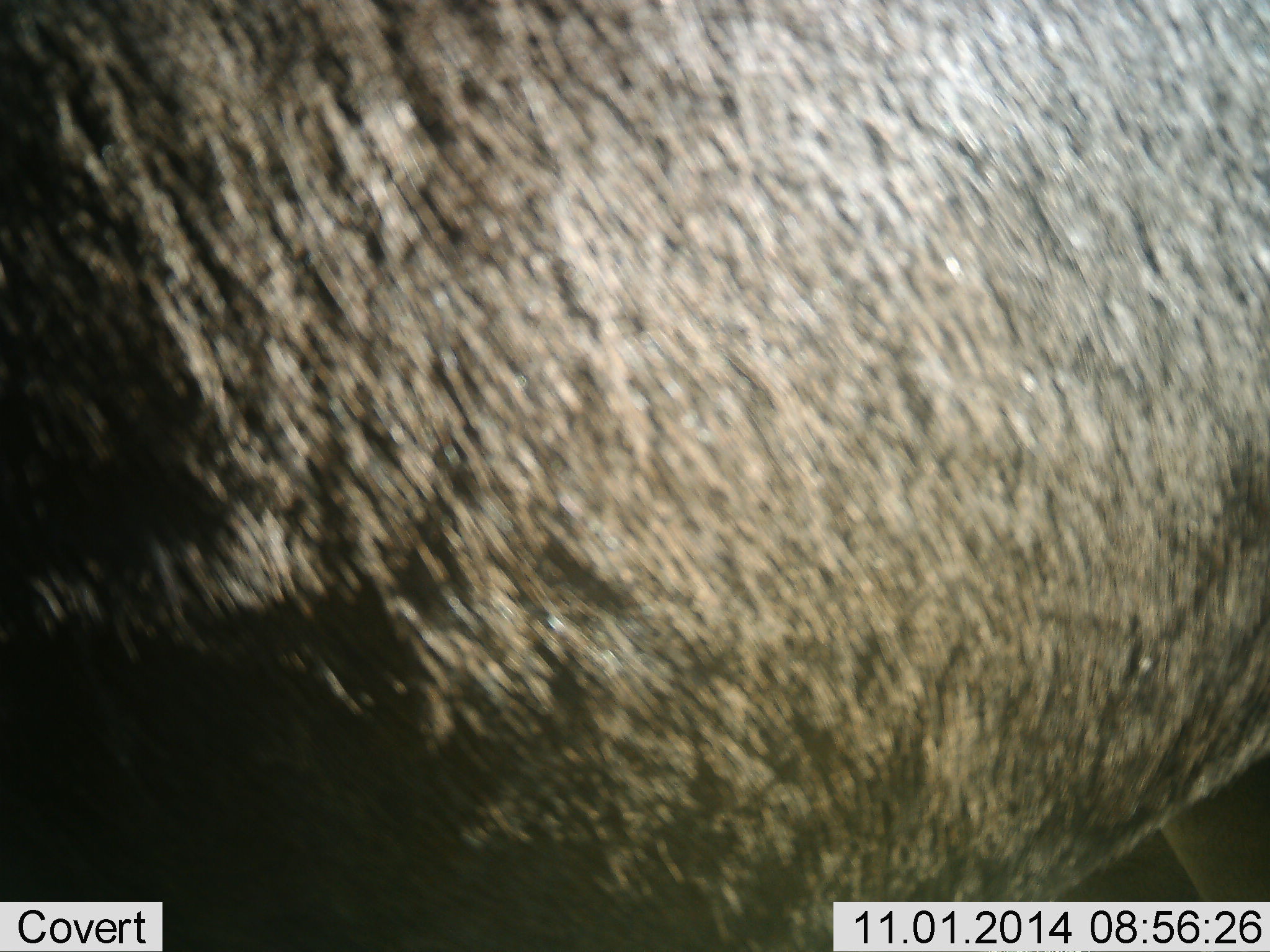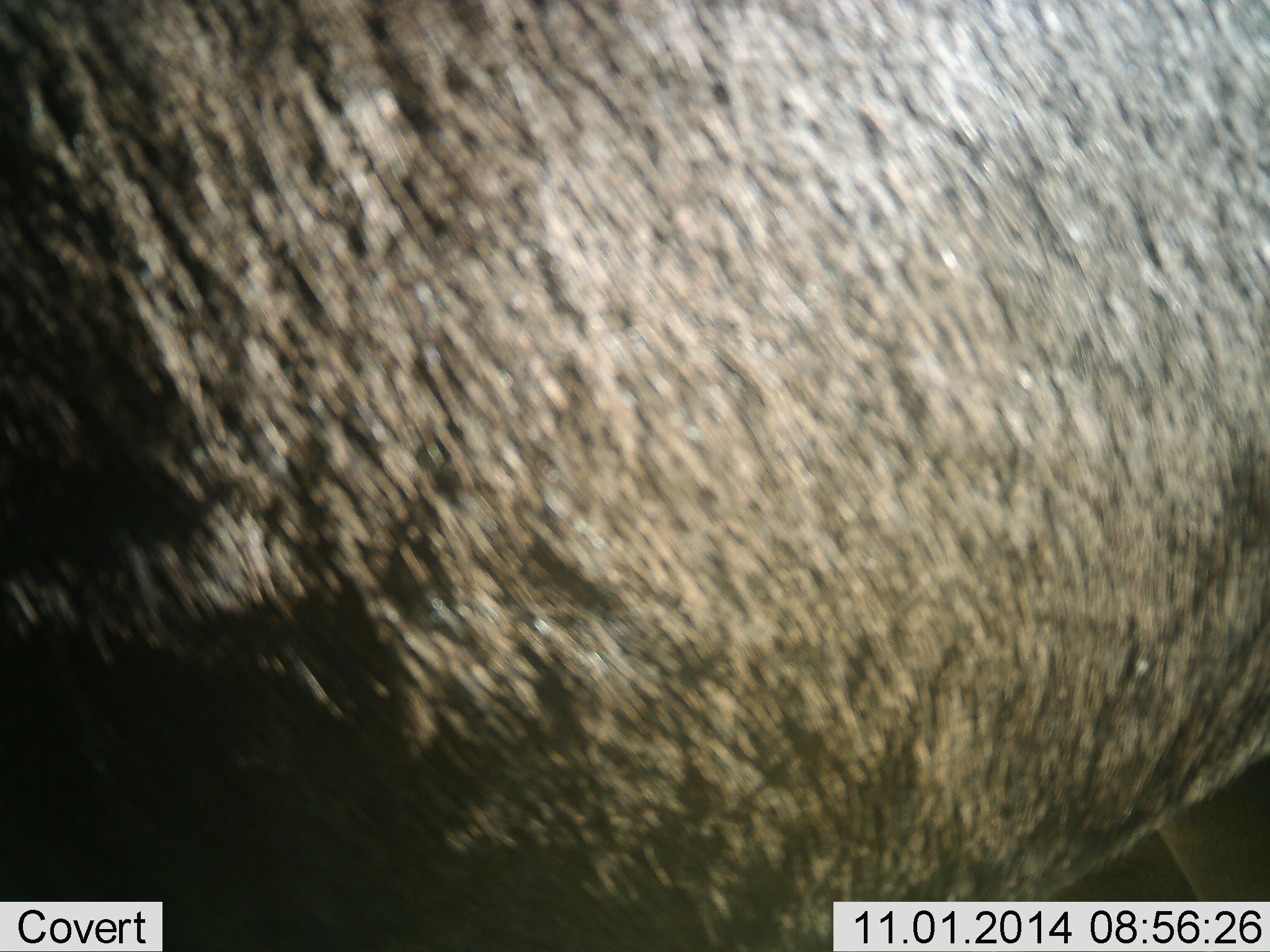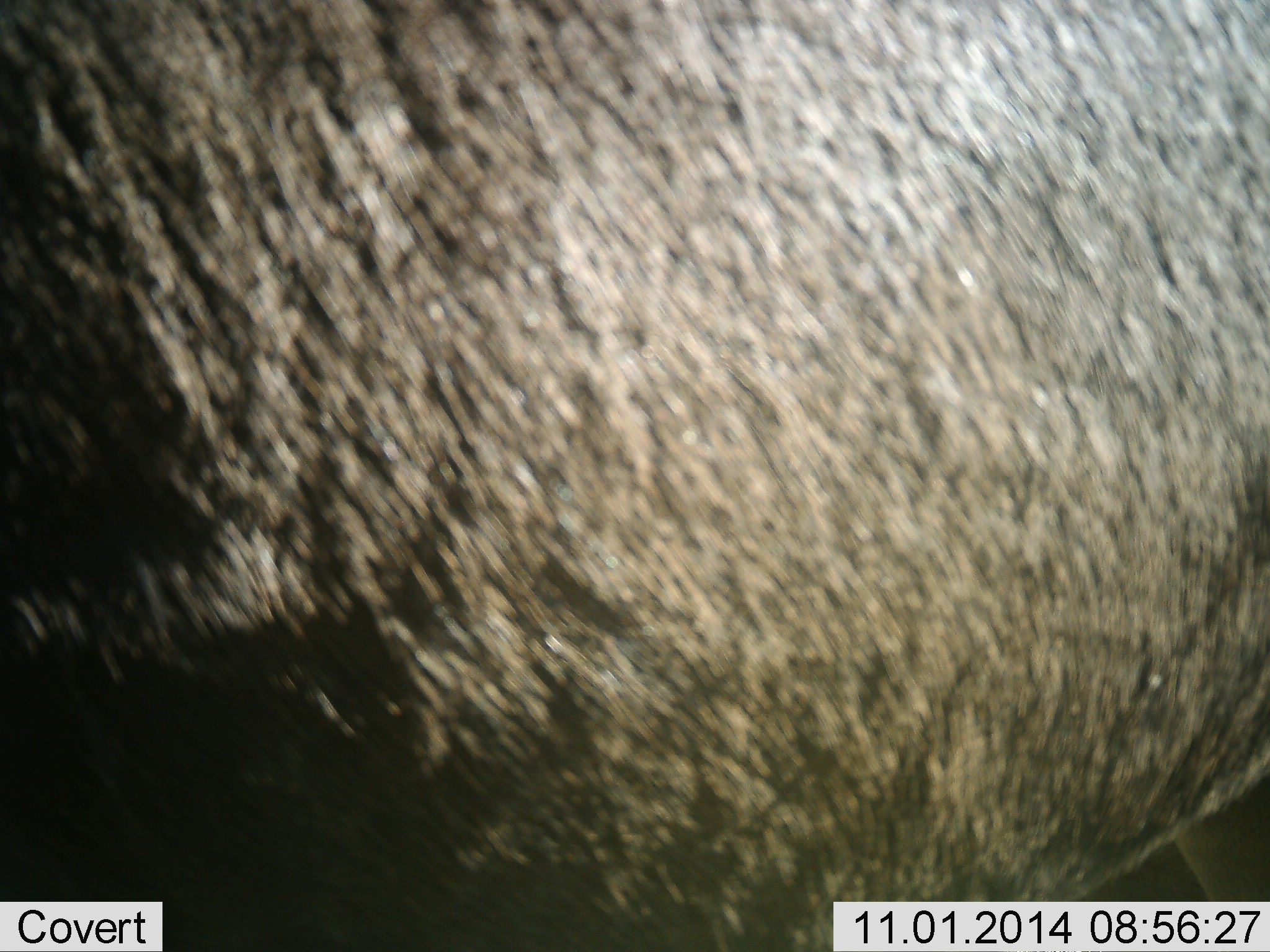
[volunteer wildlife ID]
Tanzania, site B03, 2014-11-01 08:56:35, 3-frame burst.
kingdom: Animalia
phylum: Chordata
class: Mammalia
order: Artiodactyla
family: Bovidae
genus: Connochaetes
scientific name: Connochaetes taurinus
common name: blue wildebeest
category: wildebeest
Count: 1.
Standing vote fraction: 100%.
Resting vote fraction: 0%.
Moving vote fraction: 0%.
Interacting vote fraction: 0%.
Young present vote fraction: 0%.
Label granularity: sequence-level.